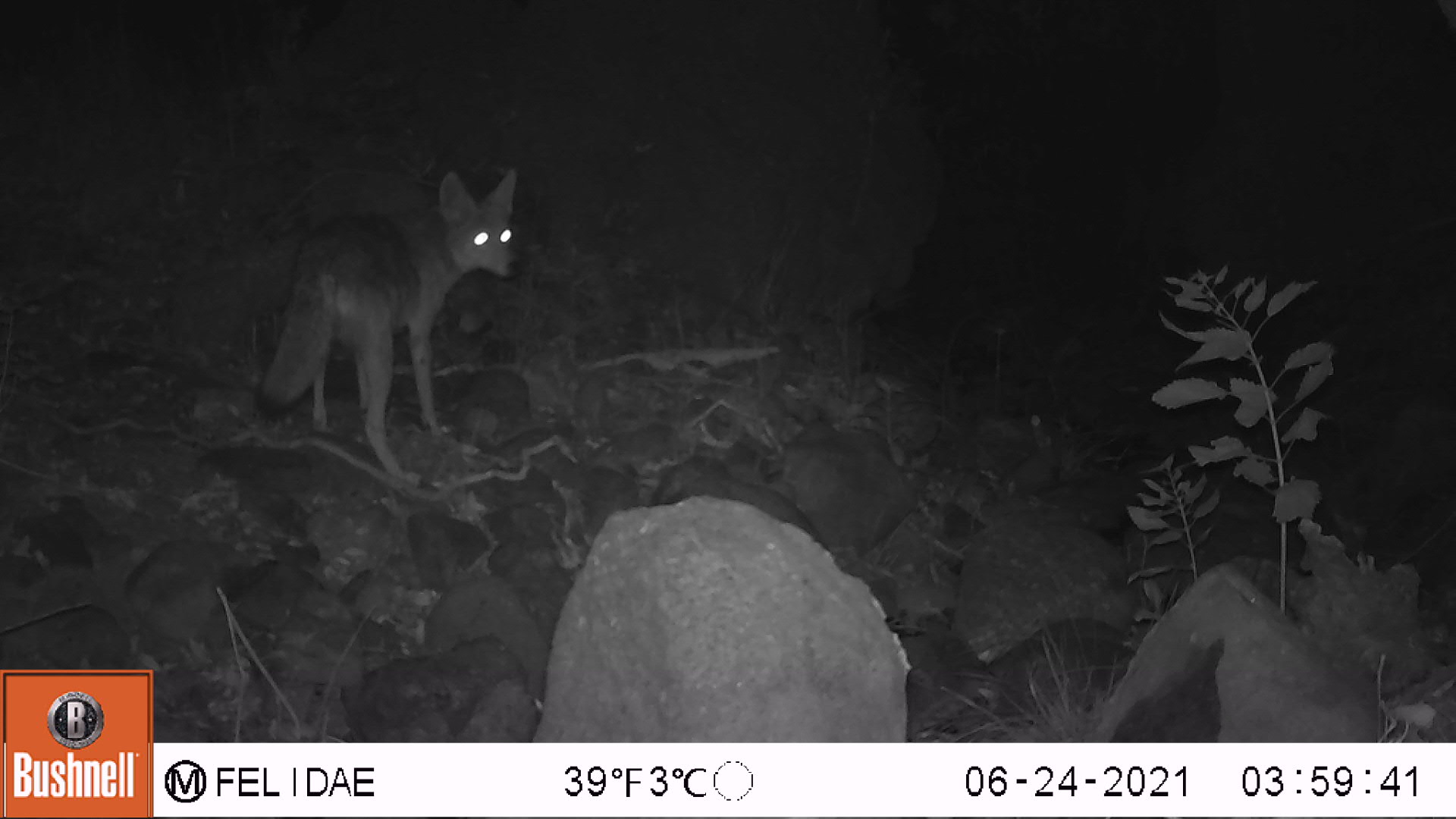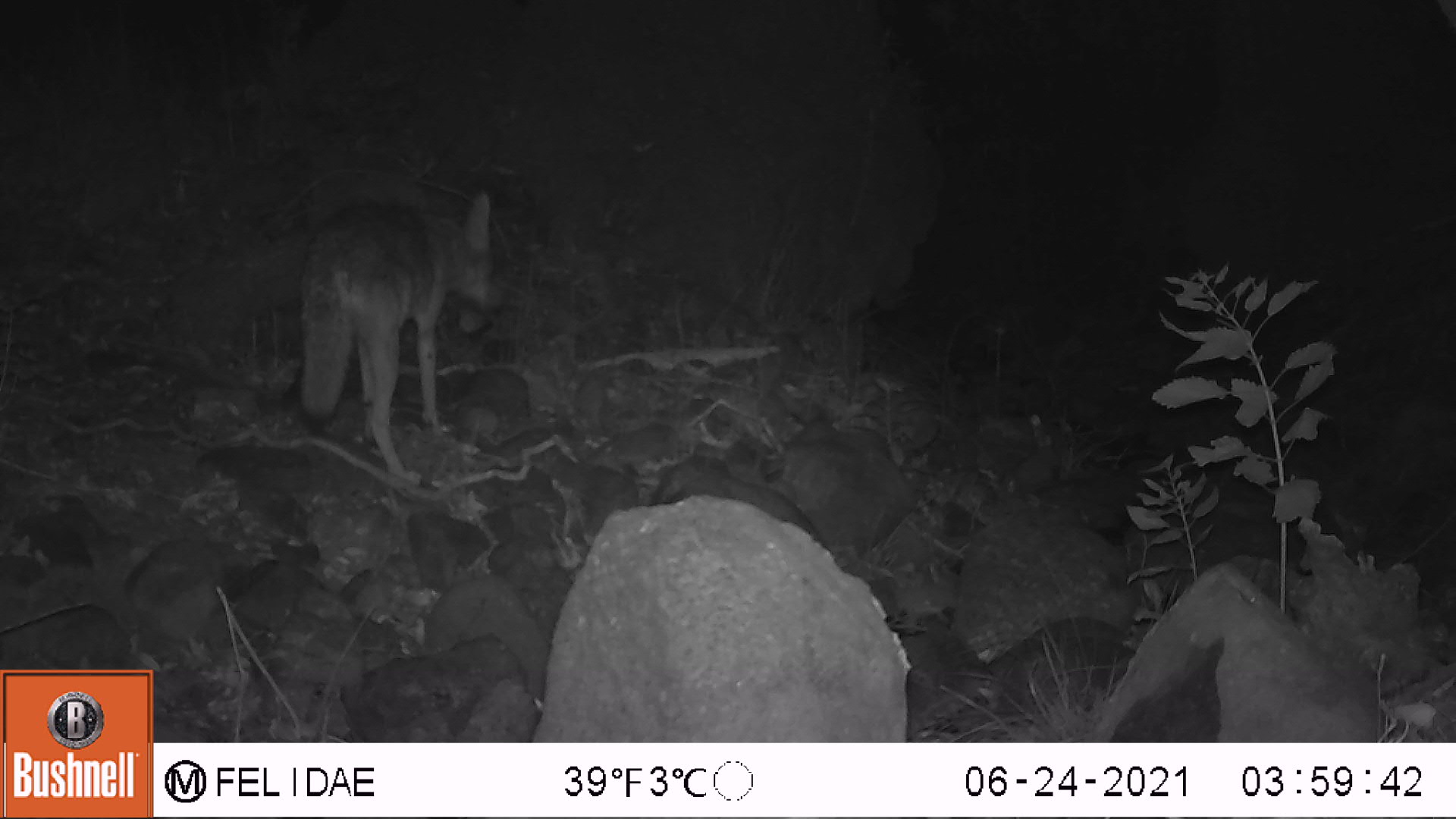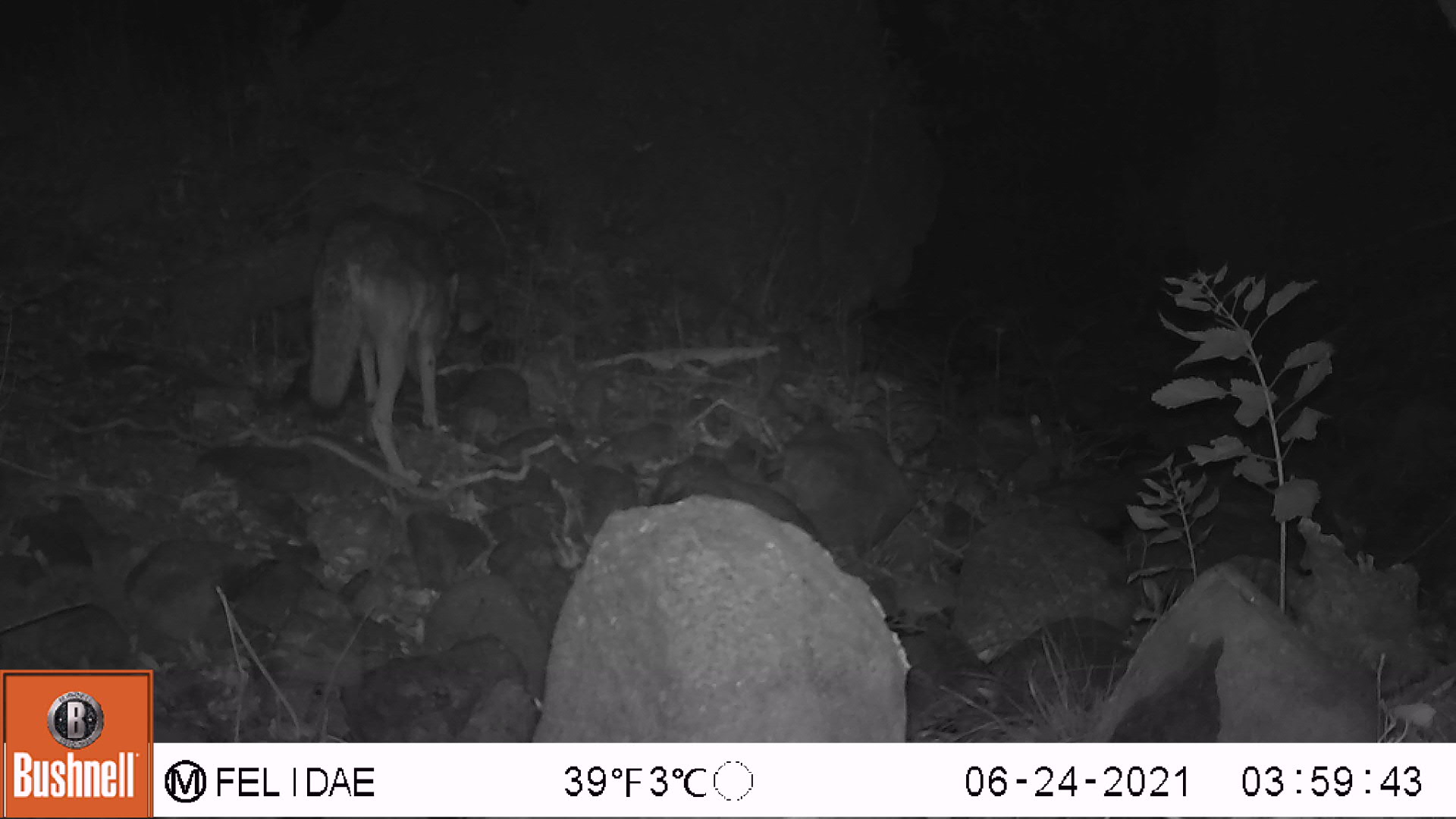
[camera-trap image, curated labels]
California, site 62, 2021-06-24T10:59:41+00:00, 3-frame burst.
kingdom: Animalia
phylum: Chordata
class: Mammalia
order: Carnivora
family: Canidae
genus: Canis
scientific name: Canis latrans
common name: coyote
Coyote (Canis latrans).